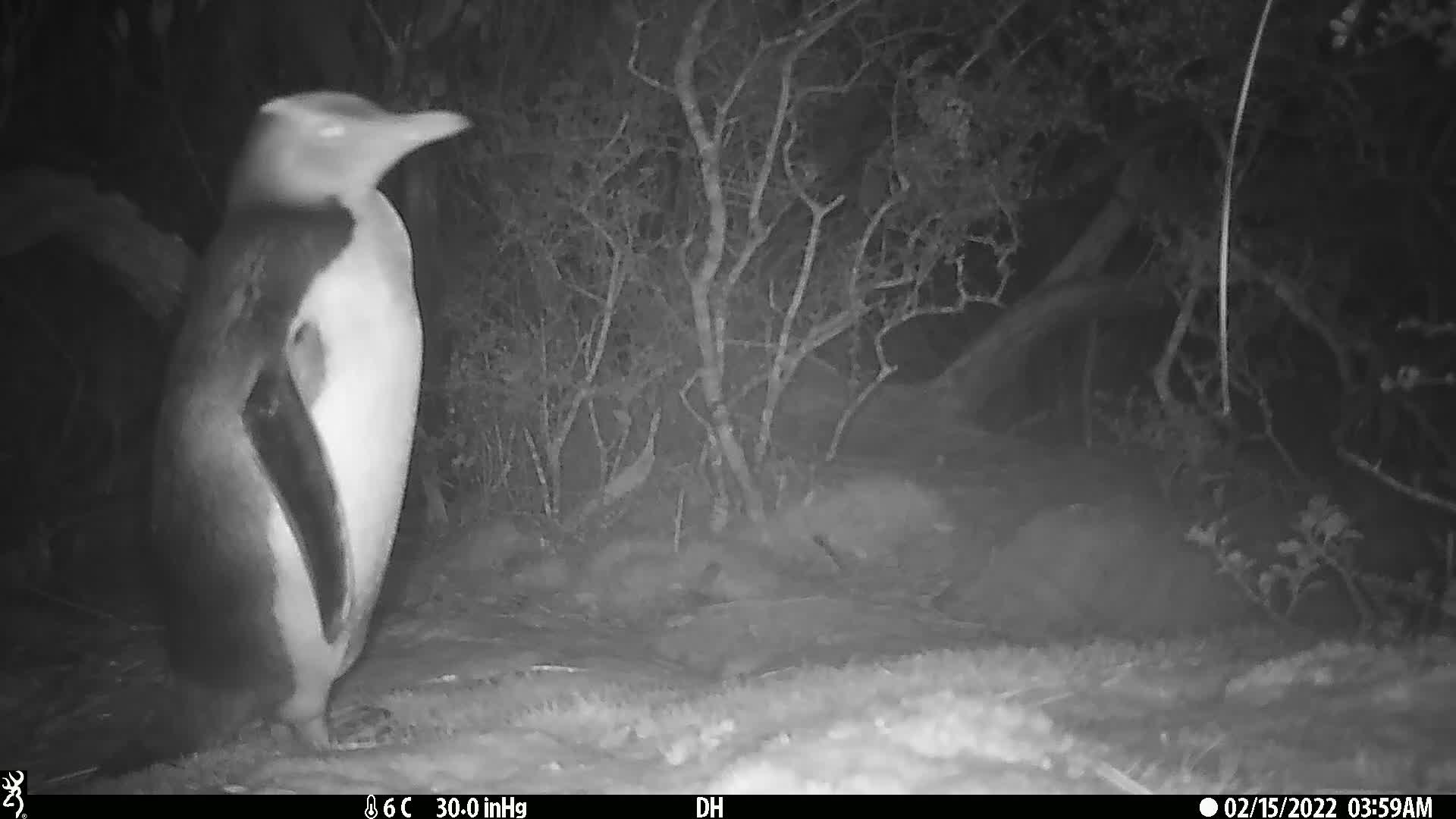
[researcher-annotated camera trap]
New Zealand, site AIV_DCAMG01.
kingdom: Animalia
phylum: Chordata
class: Aves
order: Sphenisciformes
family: Spheniscidae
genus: Megadyptes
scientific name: Megadyptes antipodes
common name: yellow-eyed penguin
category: yellow eyed penguin